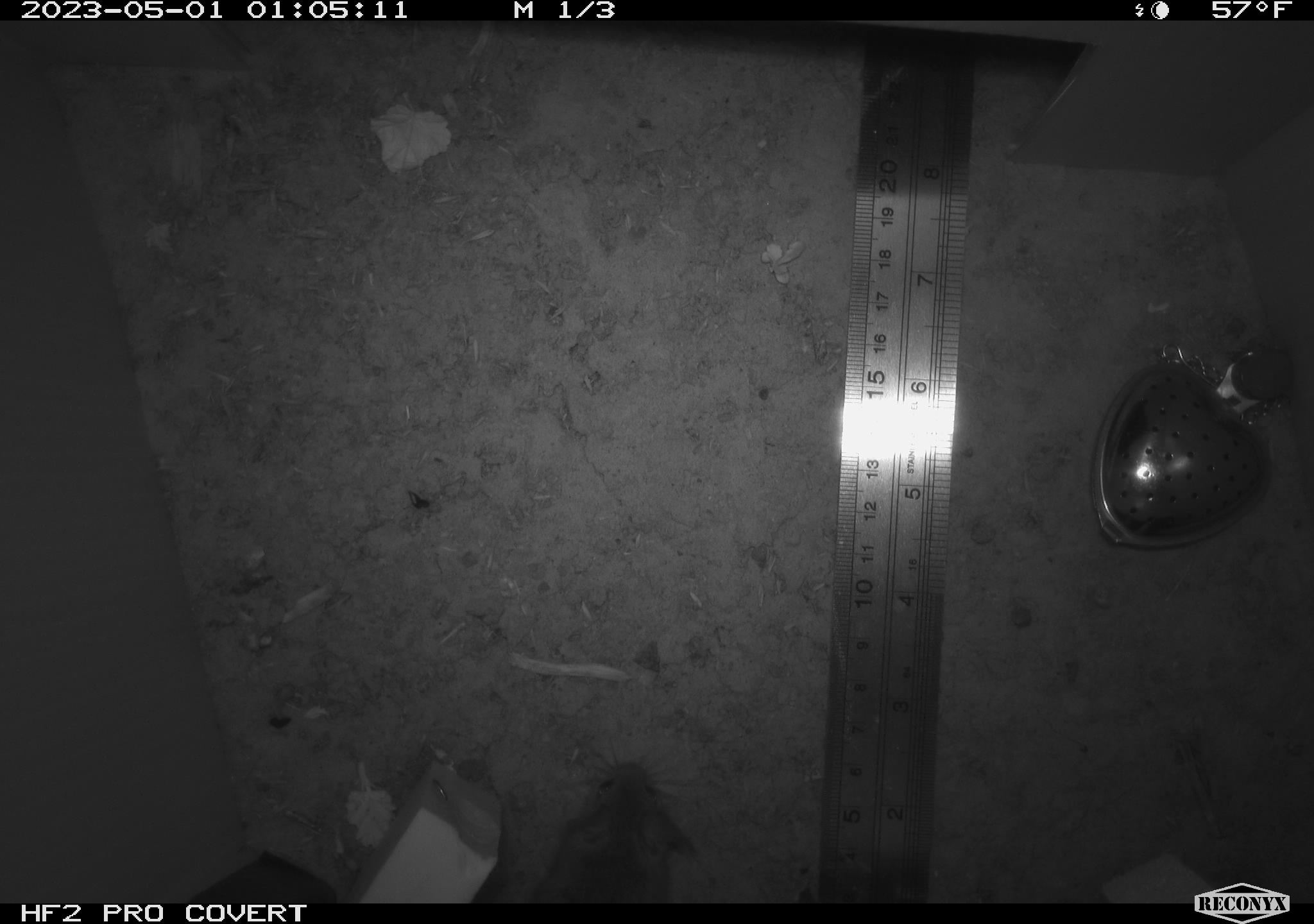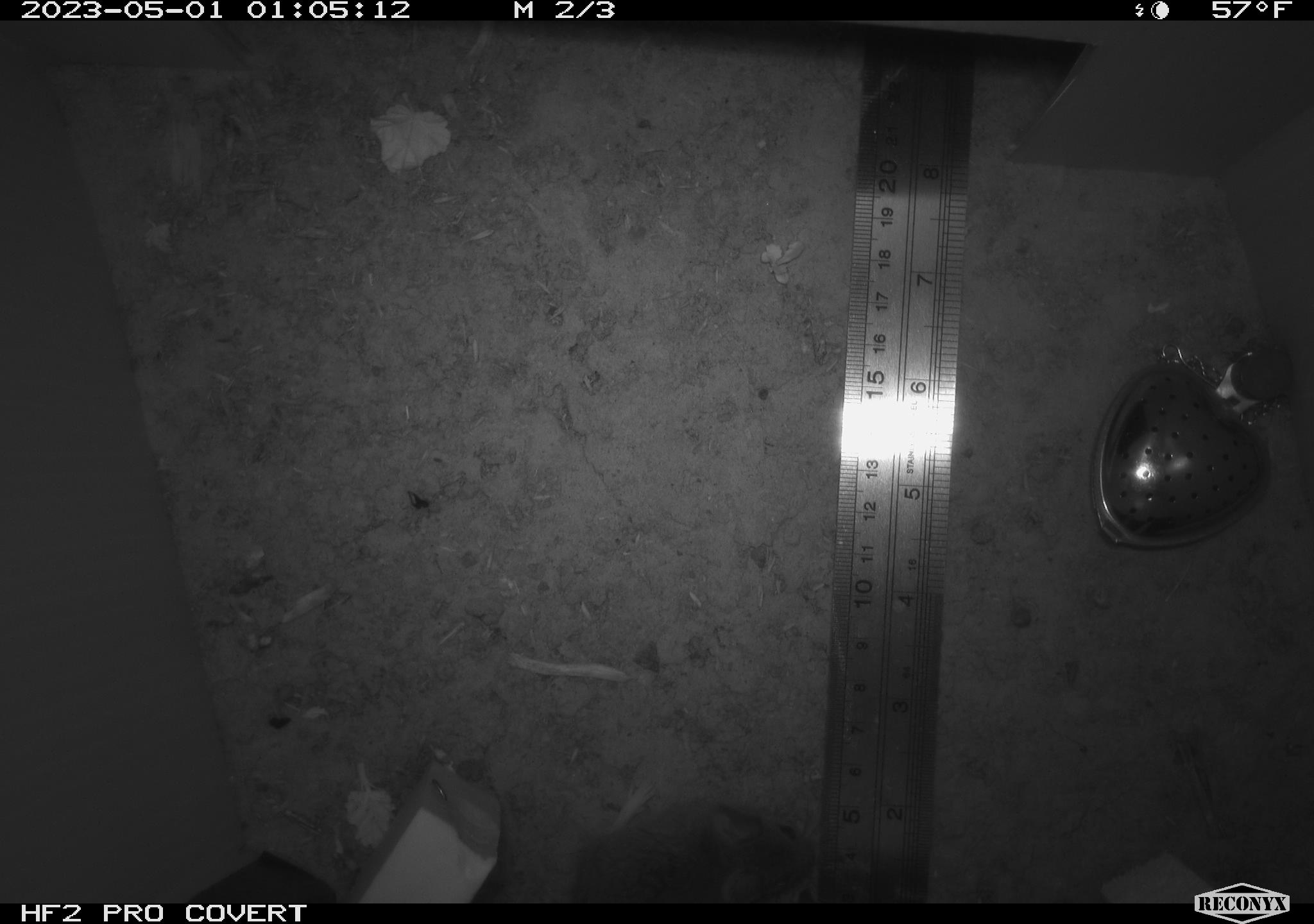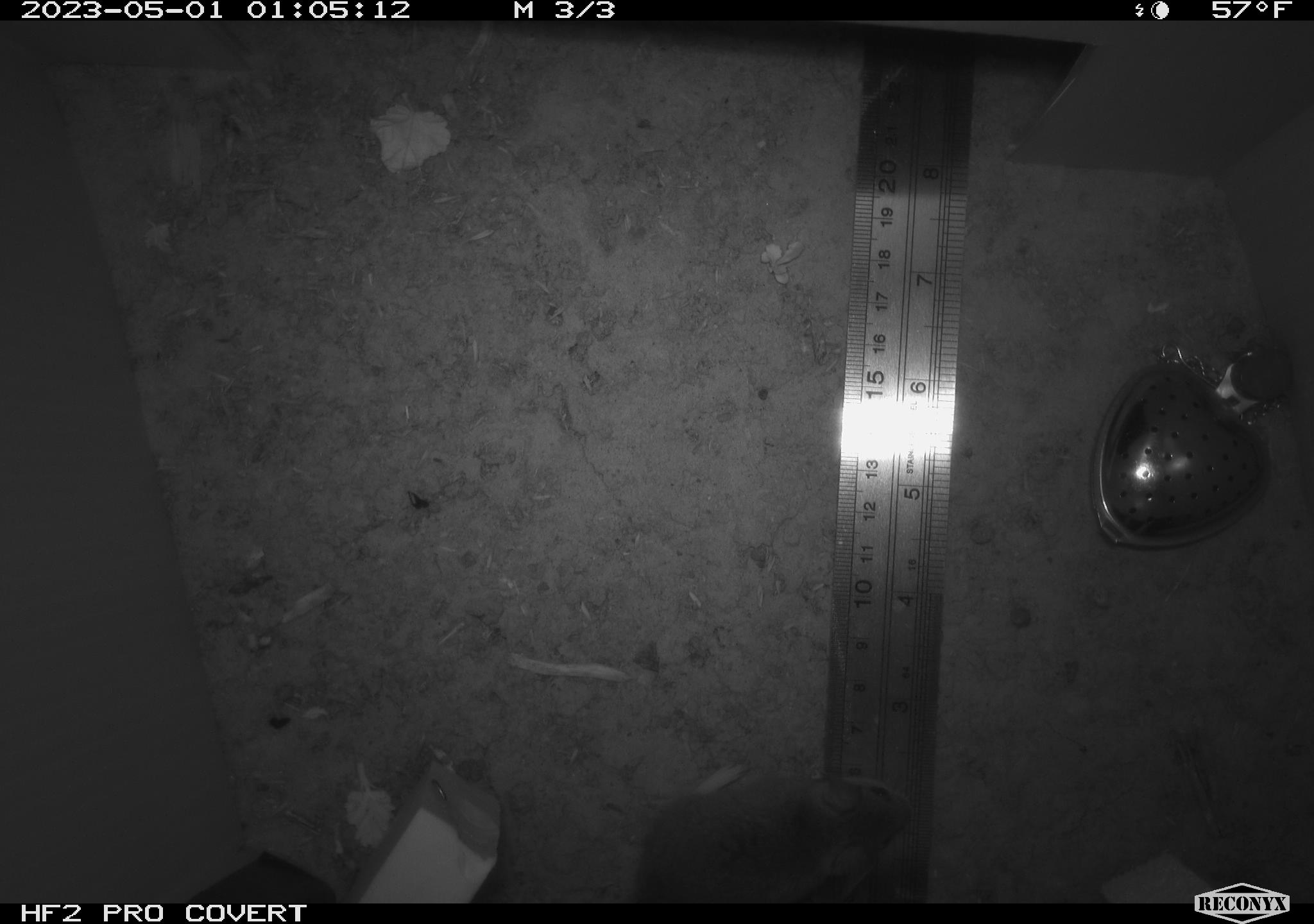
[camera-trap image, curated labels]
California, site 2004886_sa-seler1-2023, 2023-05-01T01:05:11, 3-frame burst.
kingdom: Animalia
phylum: Chordata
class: Mammalia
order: Rodentia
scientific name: Rodentia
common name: mouse species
Mouse species (Rodentia).